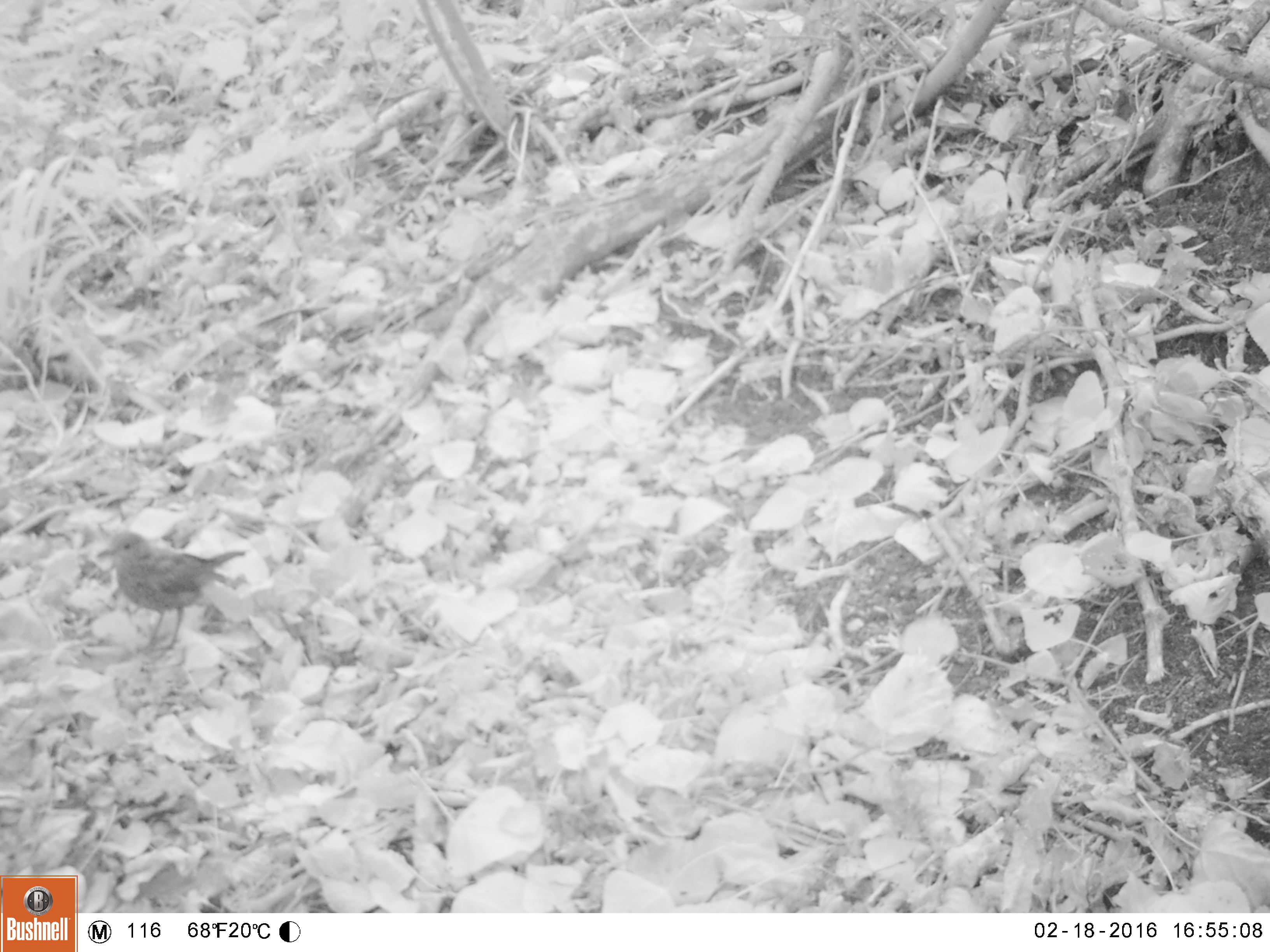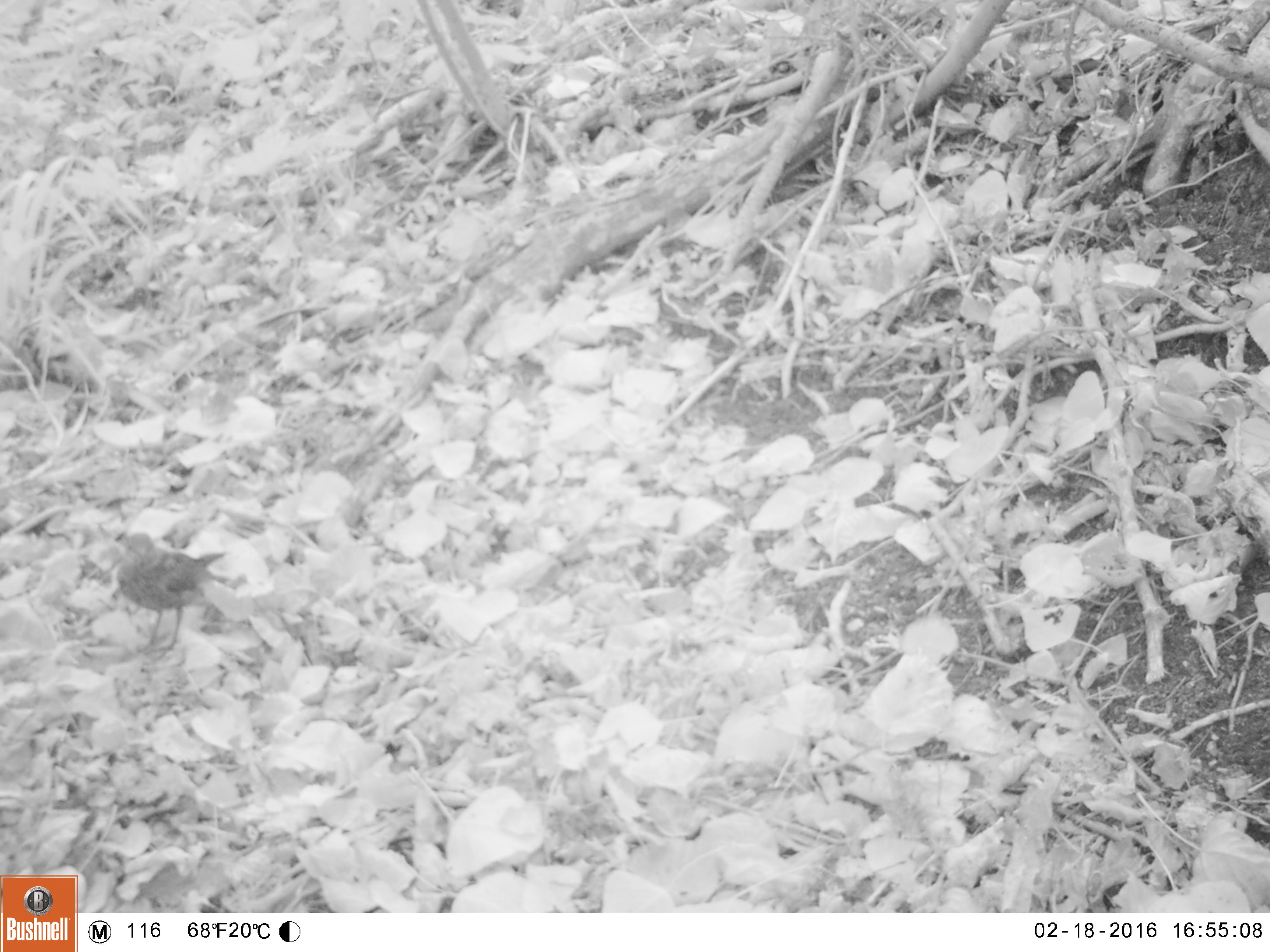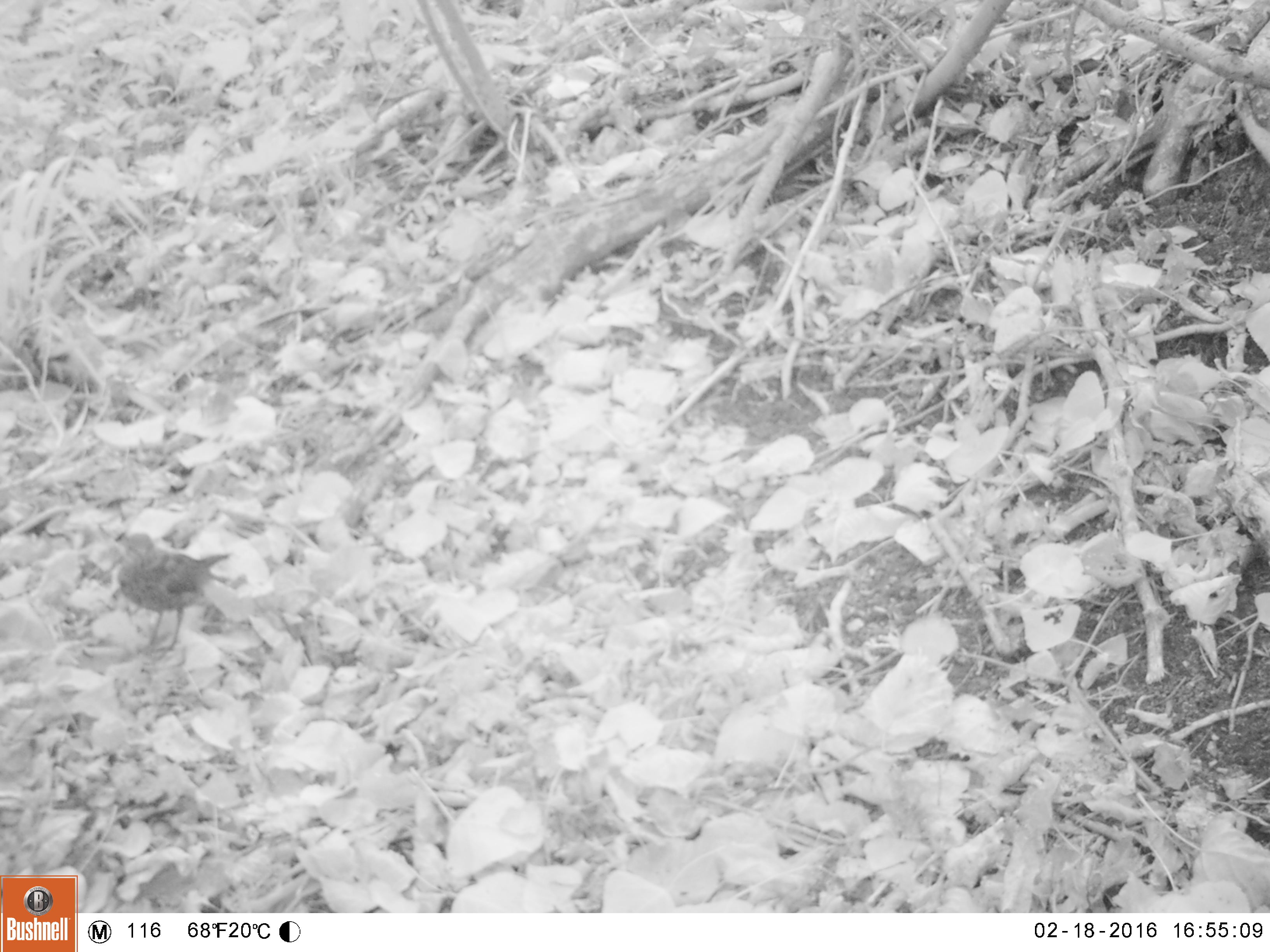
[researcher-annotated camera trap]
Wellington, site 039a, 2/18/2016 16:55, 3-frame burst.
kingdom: Animalia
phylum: Chordata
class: Aves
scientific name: Aves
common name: bird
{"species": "bird (Aves)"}